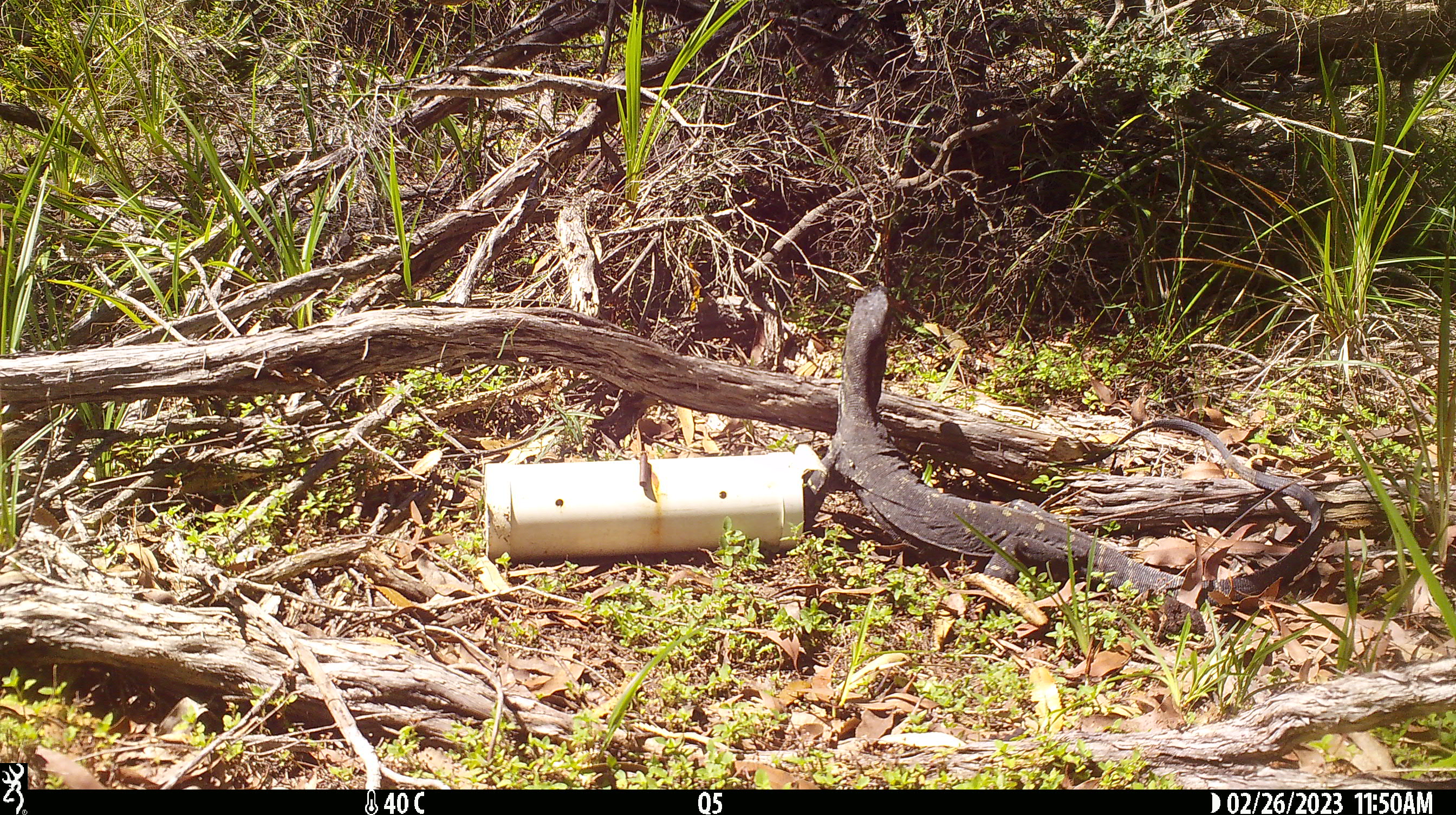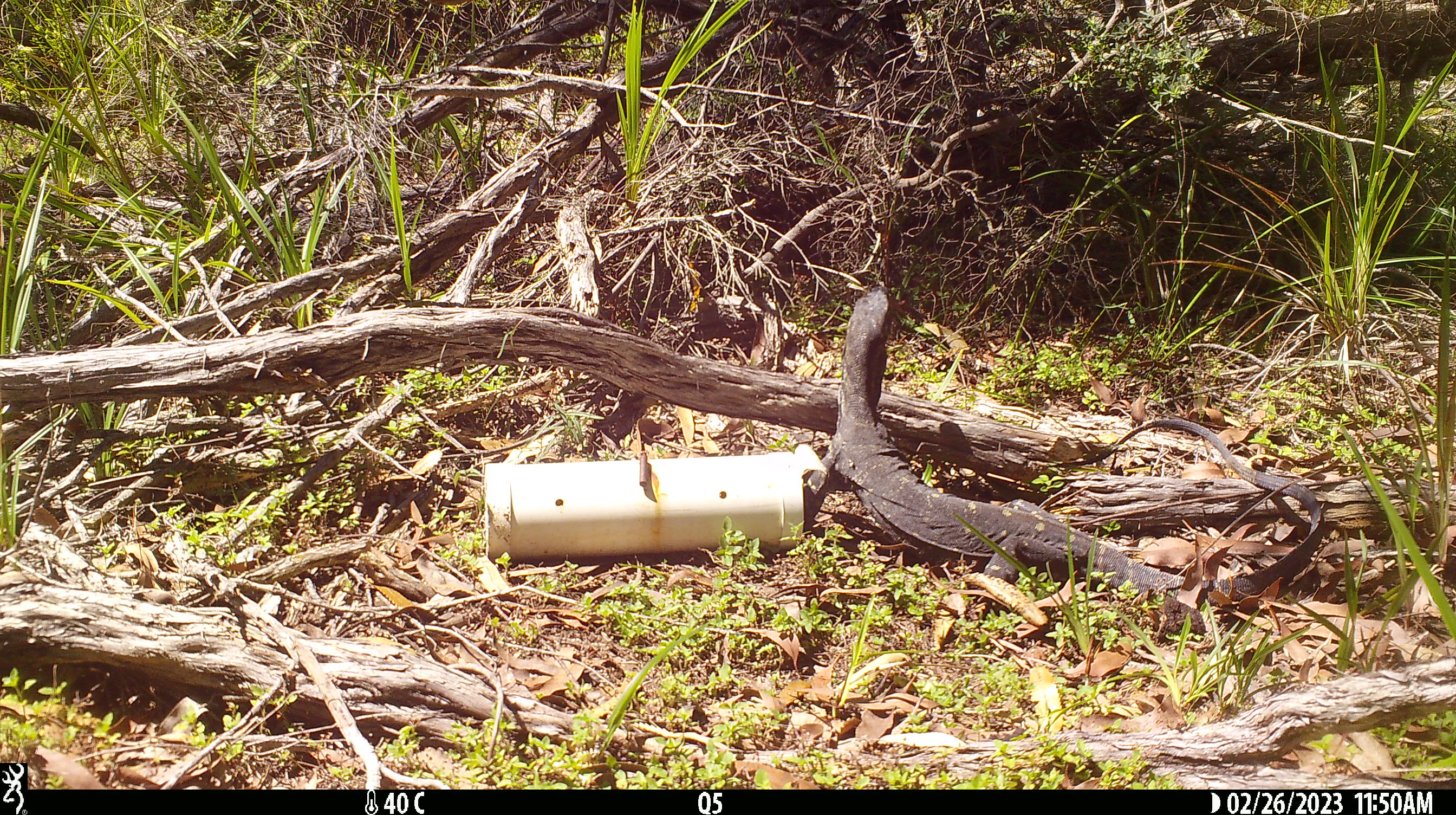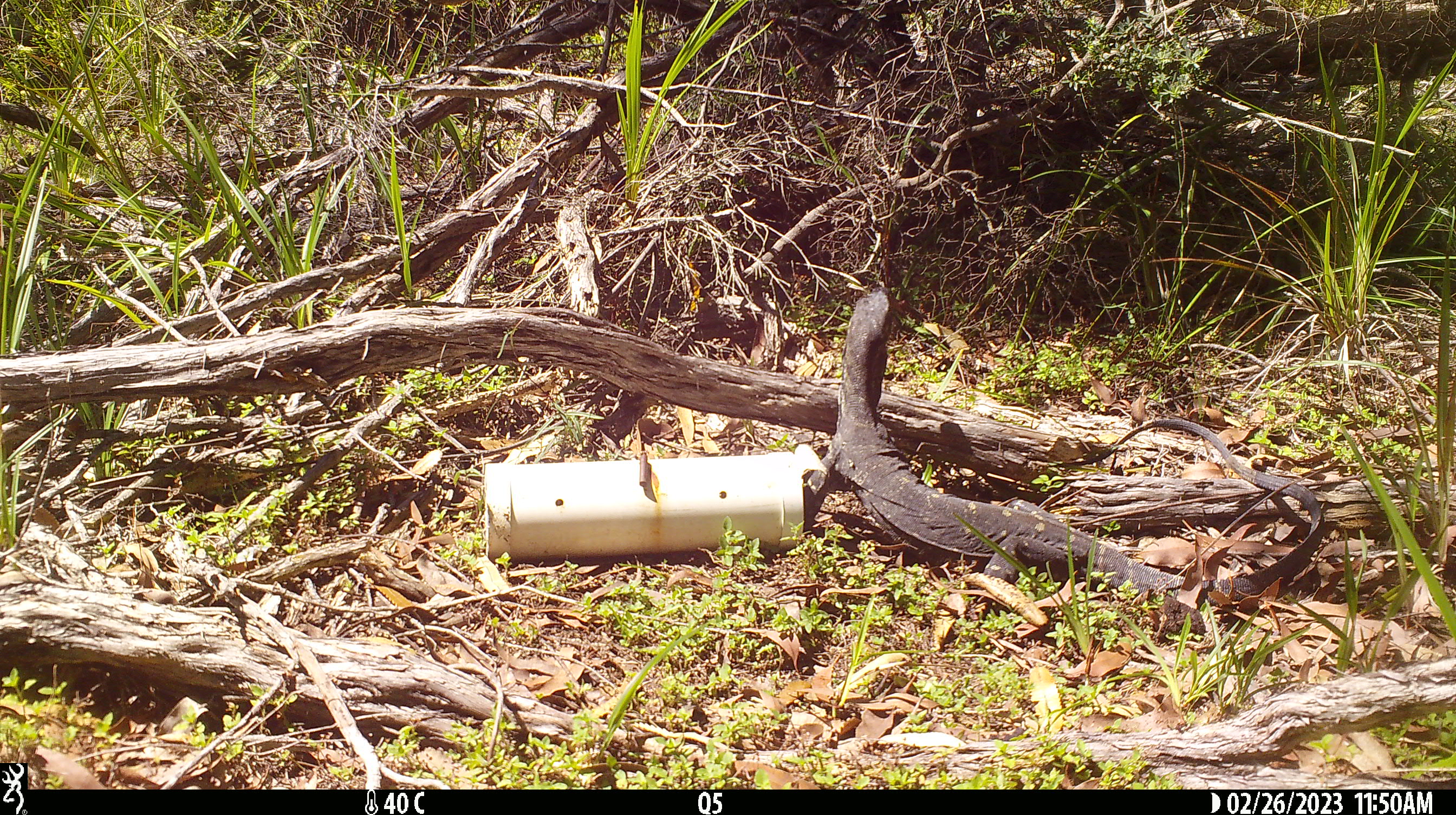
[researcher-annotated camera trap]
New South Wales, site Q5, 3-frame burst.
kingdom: Animalia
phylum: Chordata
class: Reptilia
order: Squamata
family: Varanidae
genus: Varanus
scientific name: Varanus varius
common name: lace monitor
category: goanna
Goanna (lace monitor) (Varanus varius).